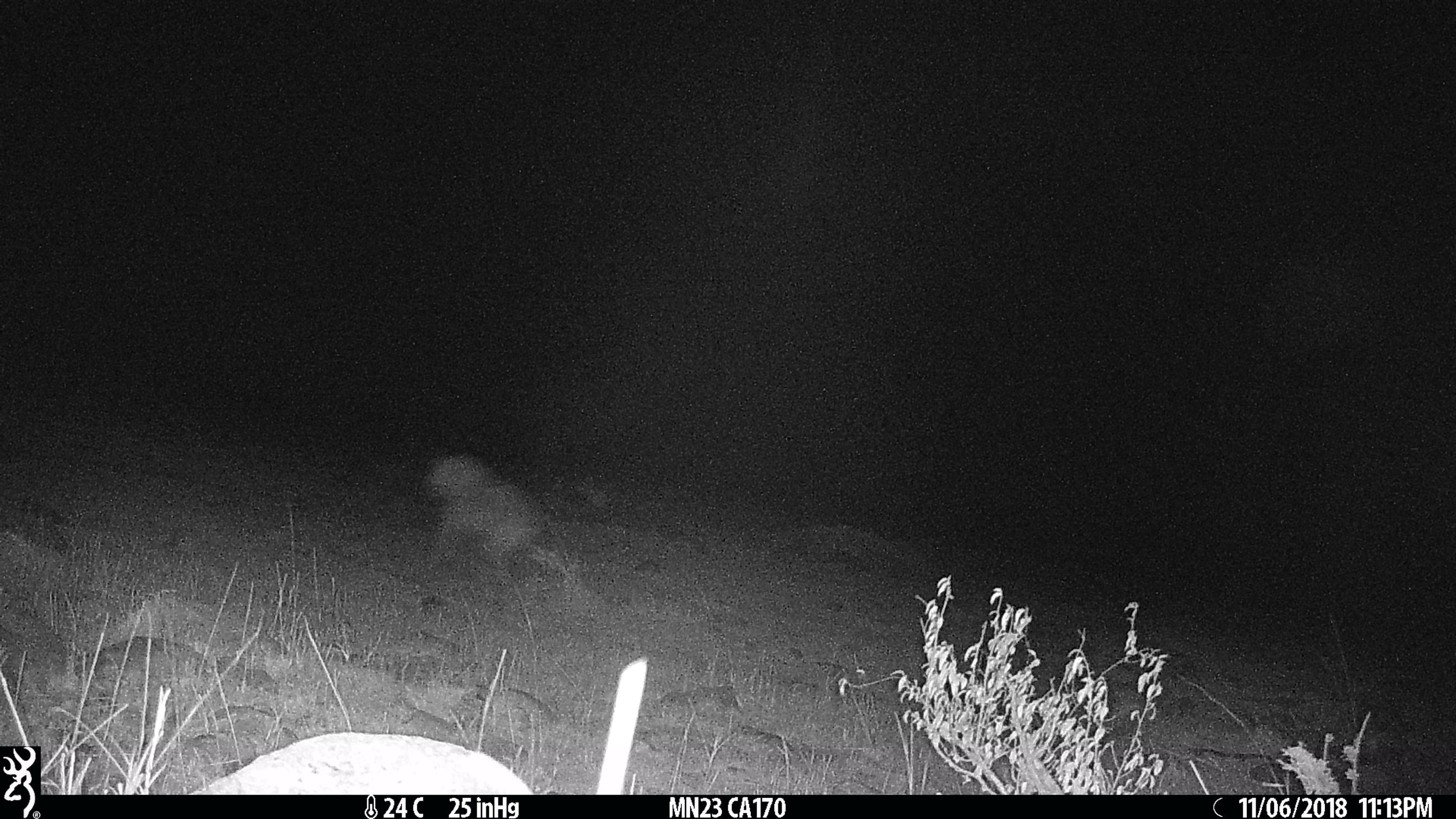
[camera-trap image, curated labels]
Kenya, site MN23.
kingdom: Animalia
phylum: Chordata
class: Mammalia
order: Carnivora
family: Hyaenidae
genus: Crocuta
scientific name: Crocuta crocuta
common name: spotted hyena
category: hyena spotted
Hyena spotted (spotted hyena) (Crocuta crocuta).